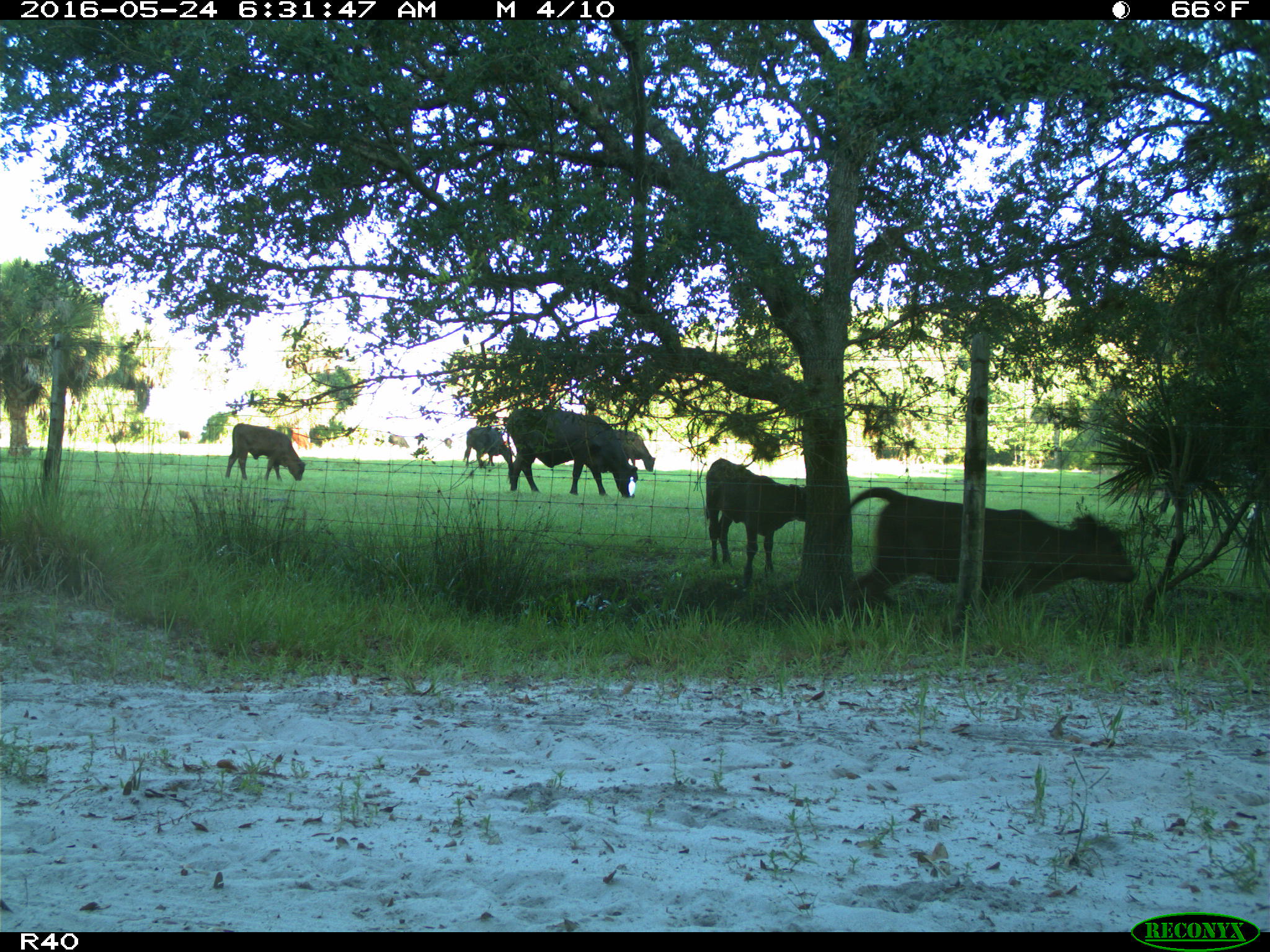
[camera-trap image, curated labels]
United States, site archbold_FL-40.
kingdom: Animalia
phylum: Chordata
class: Mammalia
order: Artiodactyla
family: Bovidae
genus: Bos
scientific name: Bos taurus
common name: domestic cow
Bos taurus (domestic cow).